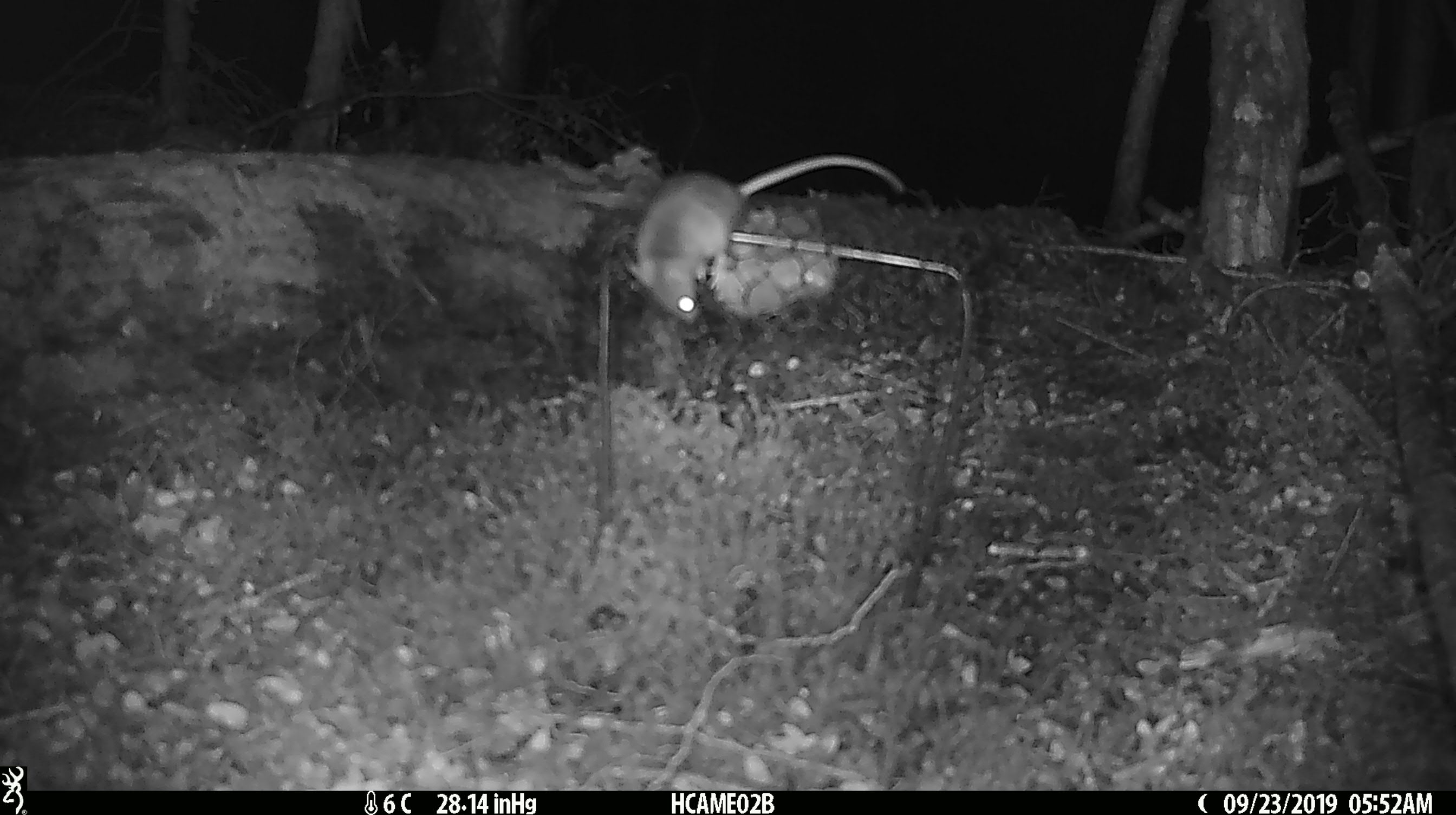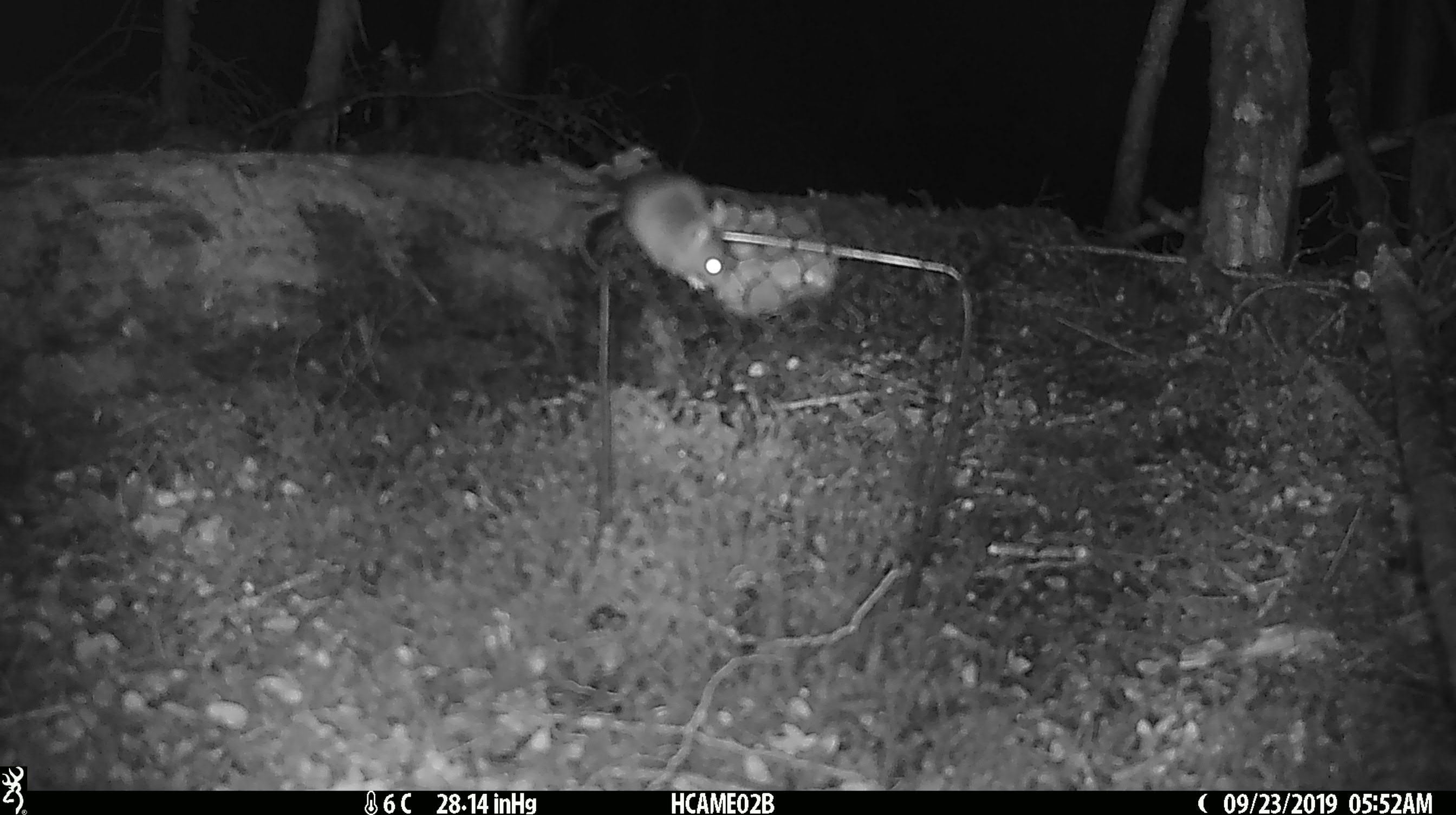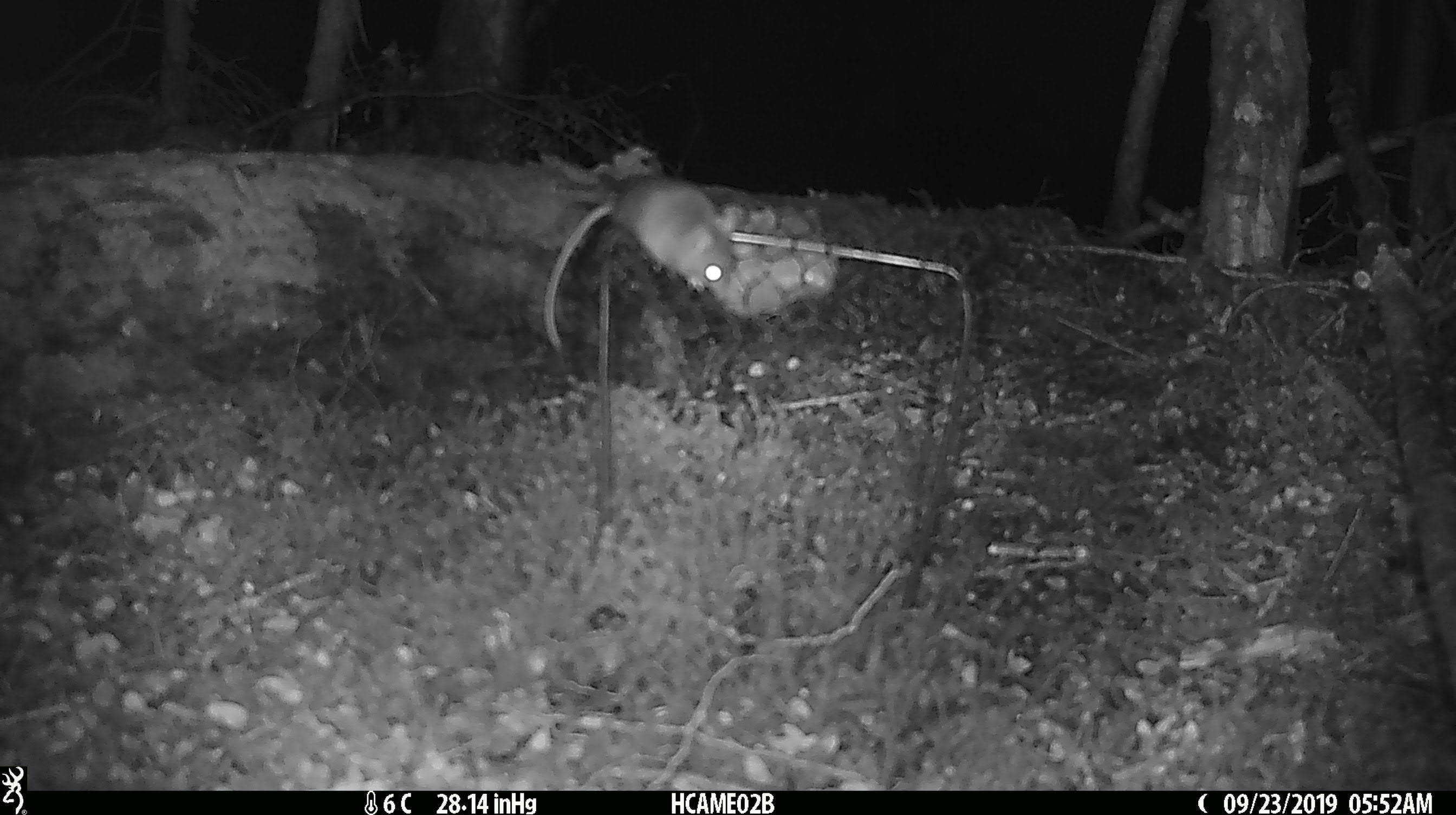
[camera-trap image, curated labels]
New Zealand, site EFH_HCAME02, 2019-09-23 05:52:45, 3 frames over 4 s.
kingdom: Animalia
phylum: Chordata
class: Mammalia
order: Rodentia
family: Muridae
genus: Mus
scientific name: Mus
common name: mouse